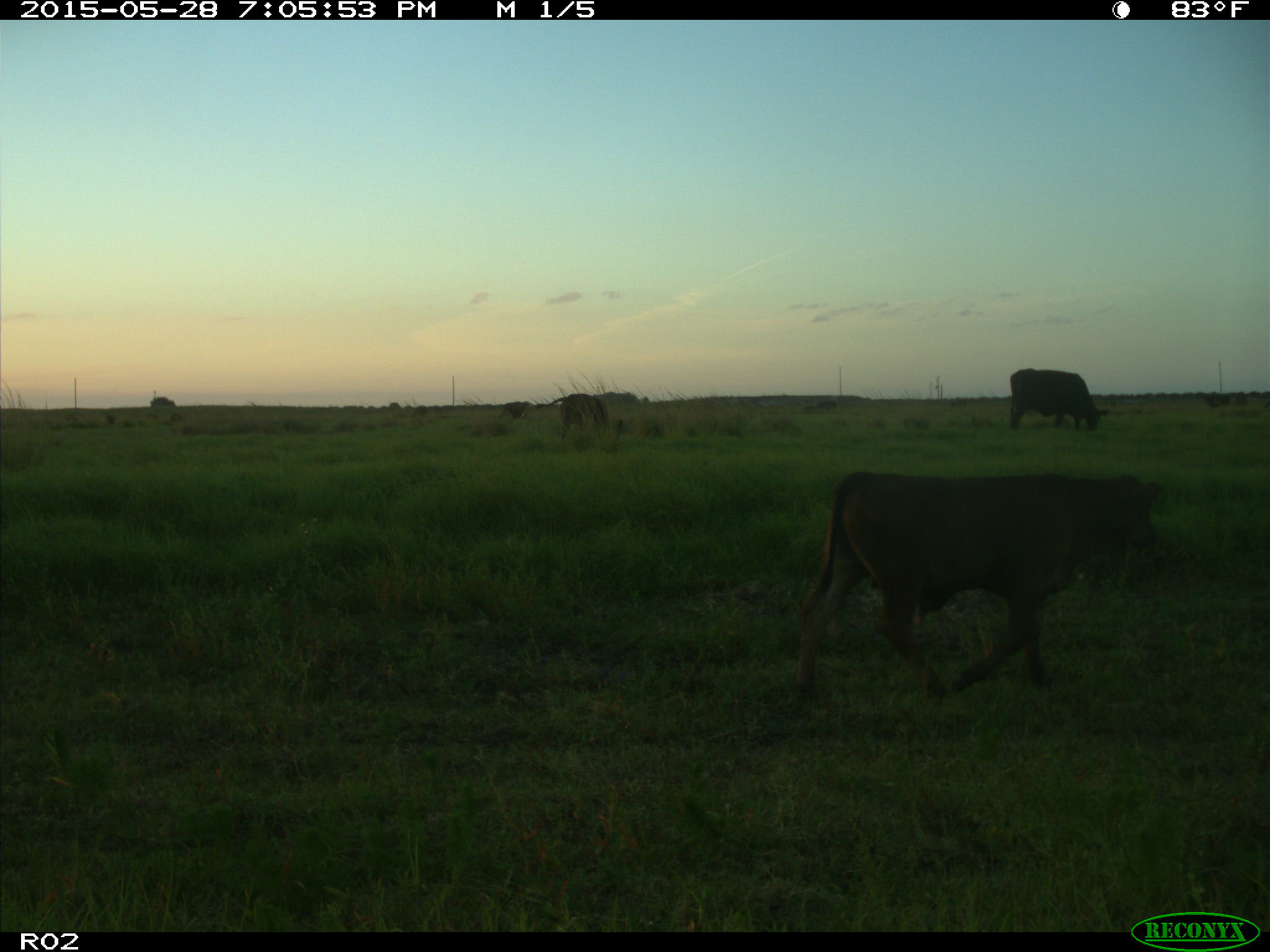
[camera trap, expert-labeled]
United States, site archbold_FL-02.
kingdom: Animalia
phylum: Chordata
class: Mammalia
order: Artiodactyla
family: Bovidae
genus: Bos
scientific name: Bos taurus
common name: domestic cow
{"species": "Bos taurus (domestic cow)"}